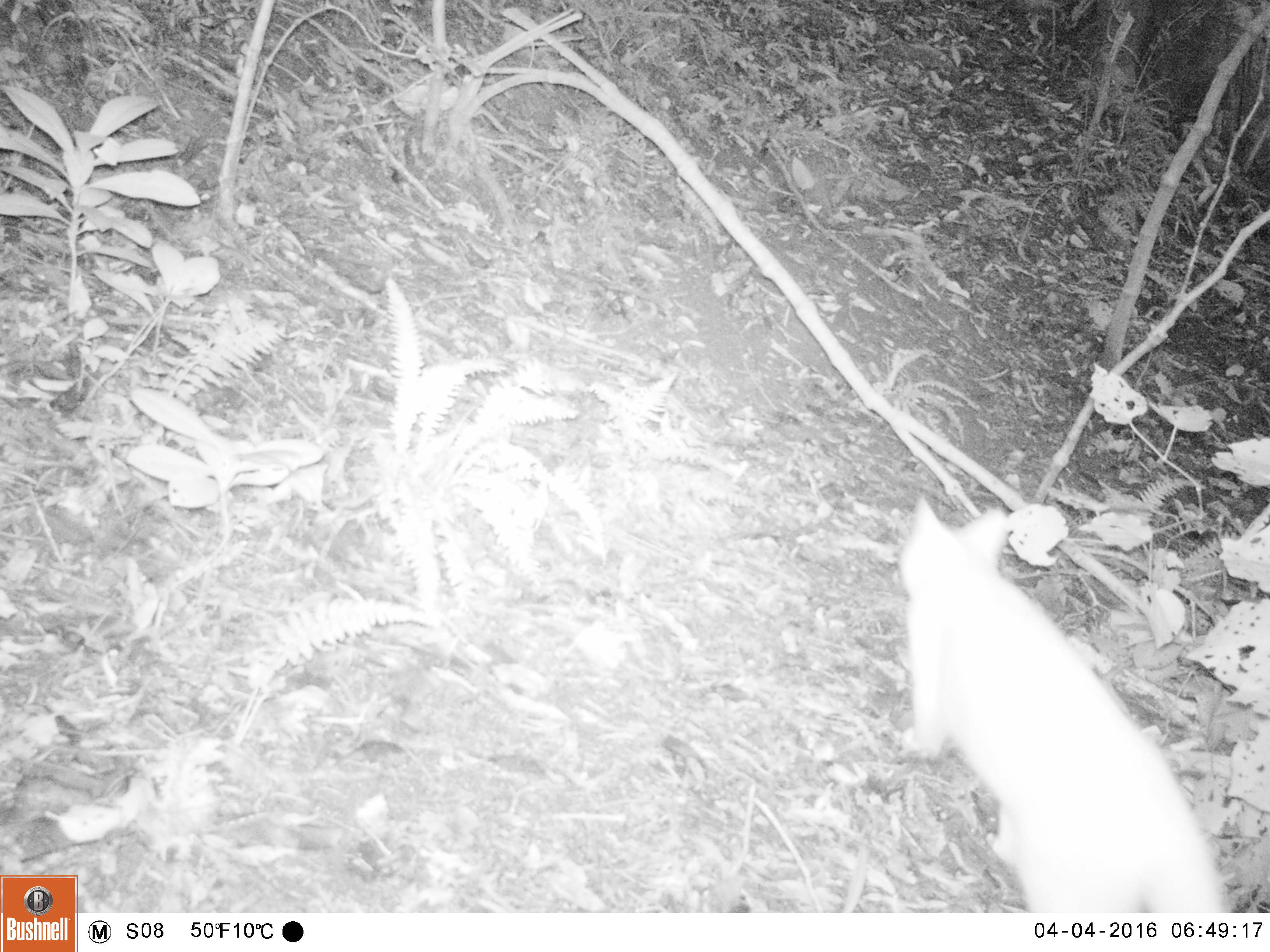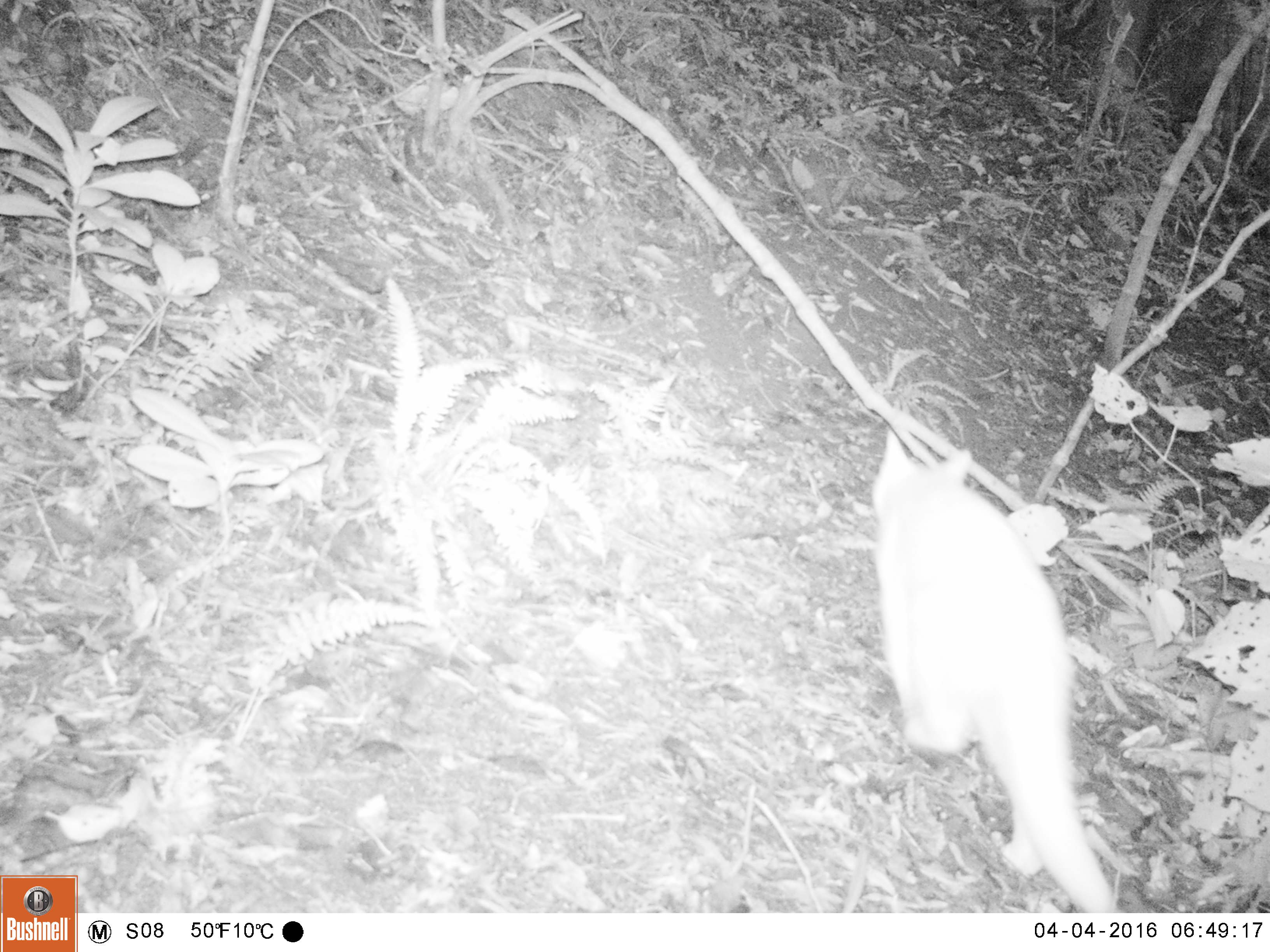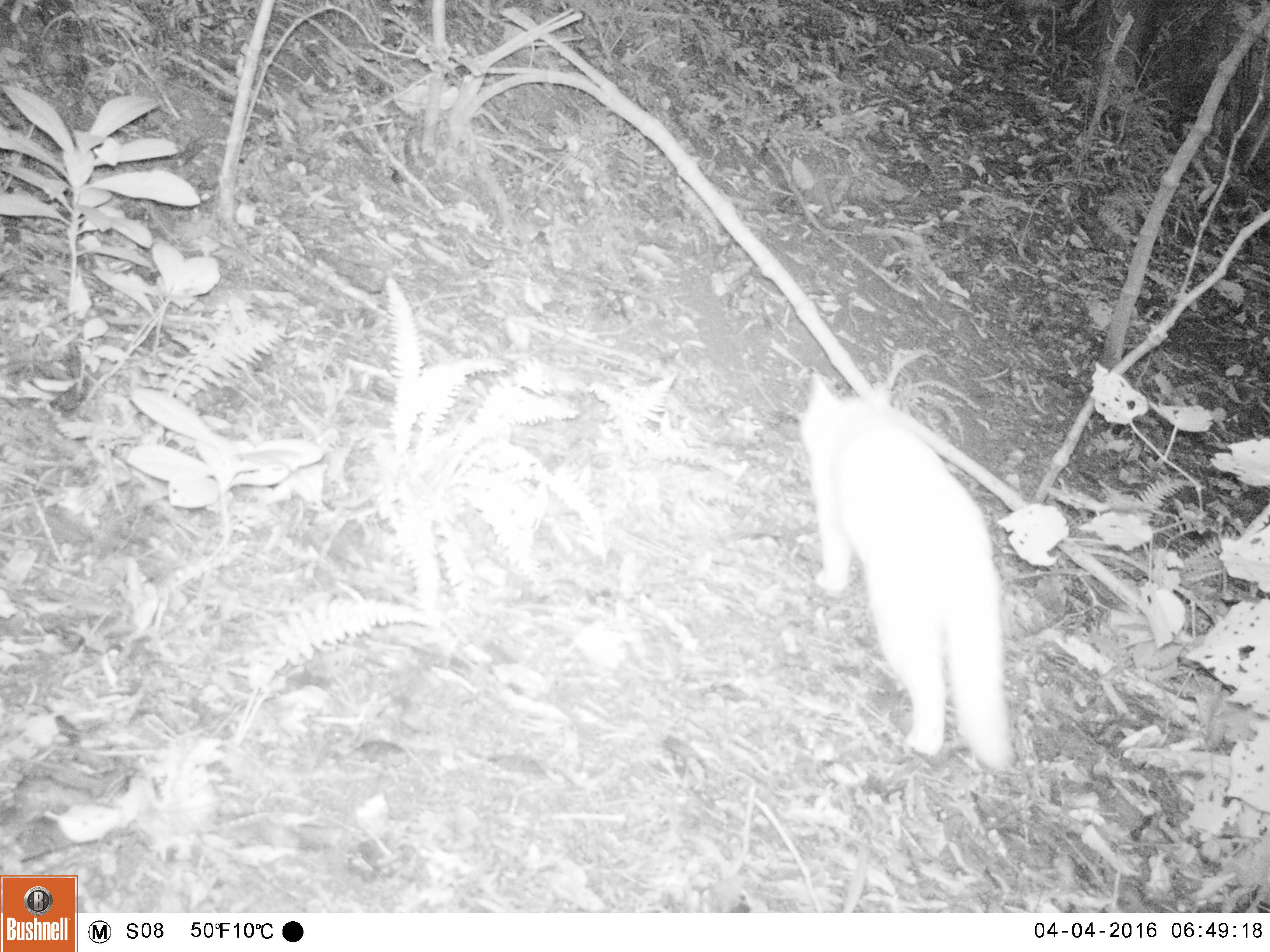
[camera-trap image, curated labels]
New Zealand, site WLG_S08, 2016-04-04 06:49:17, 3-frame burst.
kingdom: Animalia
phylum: Chordata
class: Mammalia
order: Carnivora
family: Felidae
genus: Felis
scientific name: Felis catus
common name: domestic cat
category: cat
Cat (domestic cat) (Felis catus).